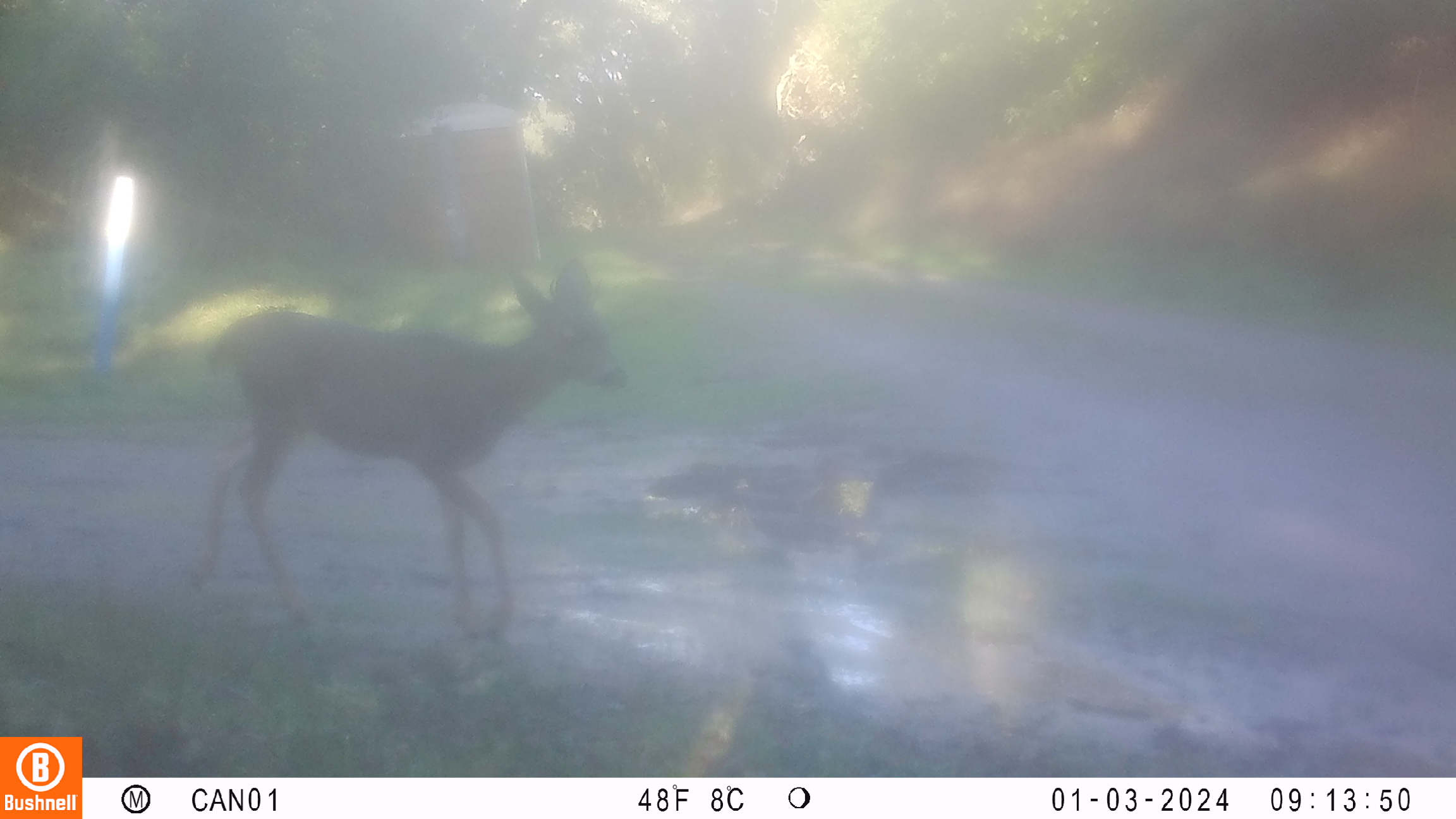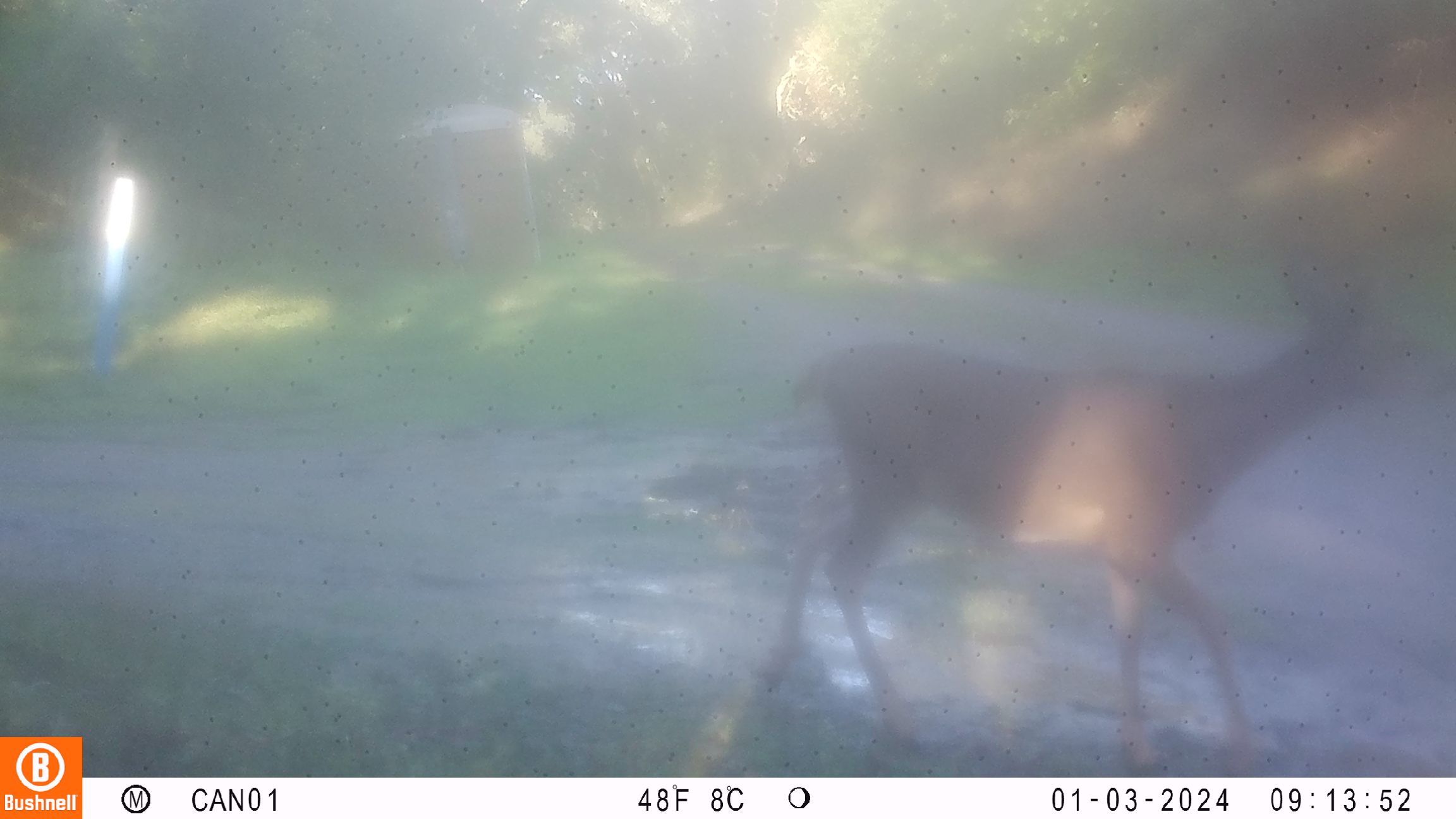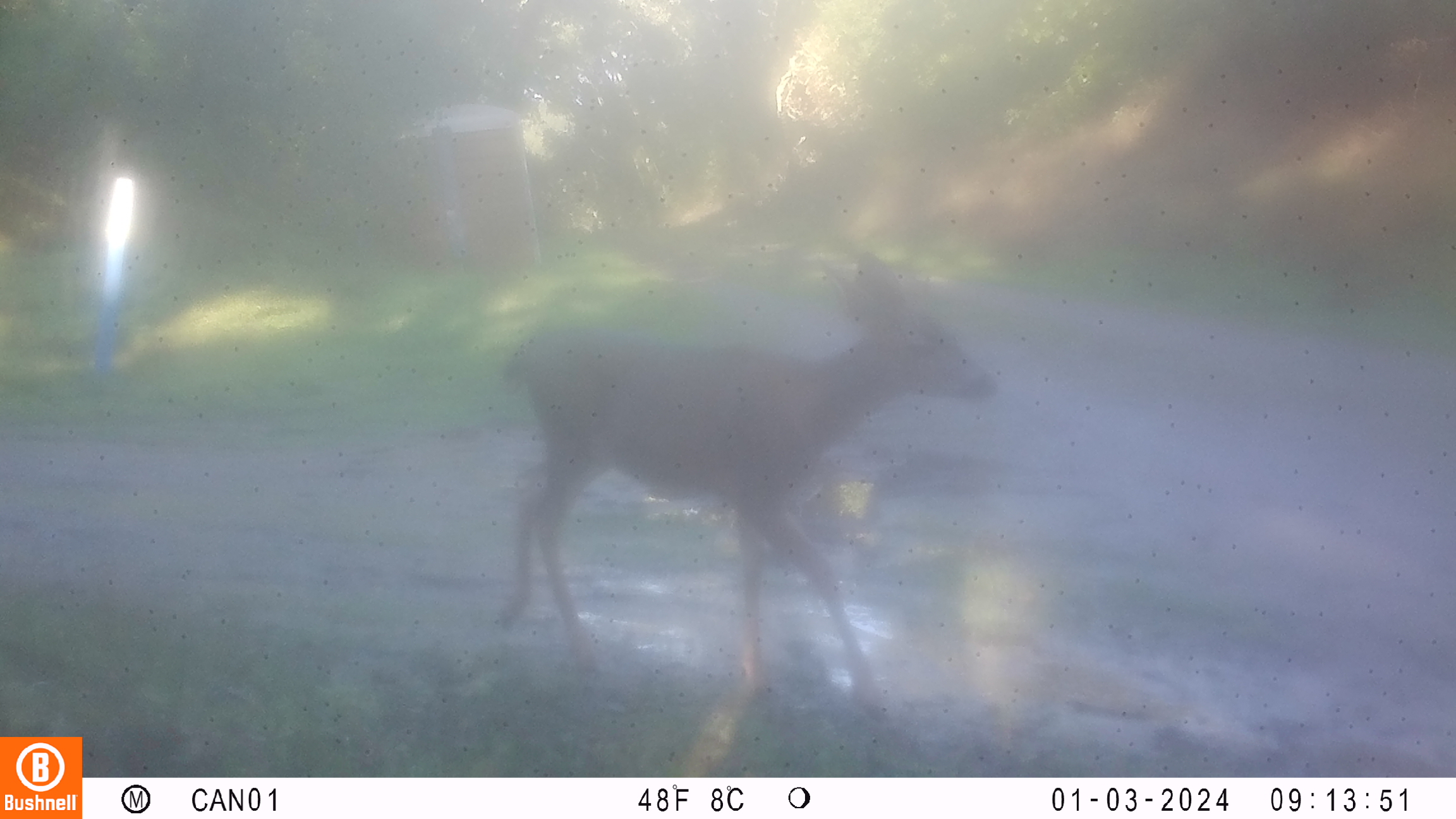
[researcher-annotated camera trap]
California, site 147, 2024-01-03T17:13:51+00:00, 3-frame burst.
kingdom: Animalia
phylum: Chordata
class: Mammalia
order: Artiodactyla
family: Cervidae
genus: Odocoileus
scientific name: Odocoileus hemionus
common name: mule deer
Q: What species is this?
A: Mule deer (Odocoileus hemionus).